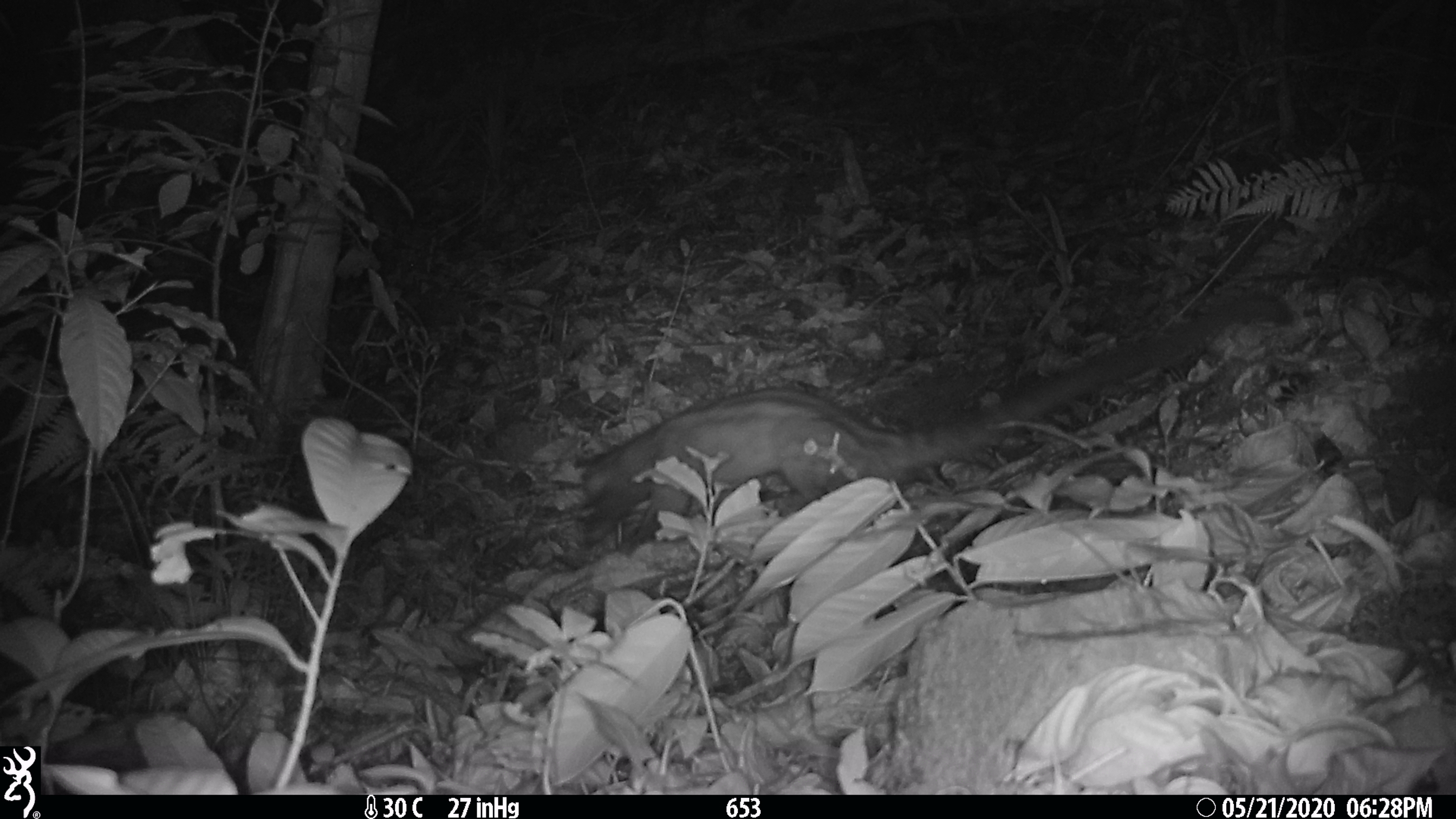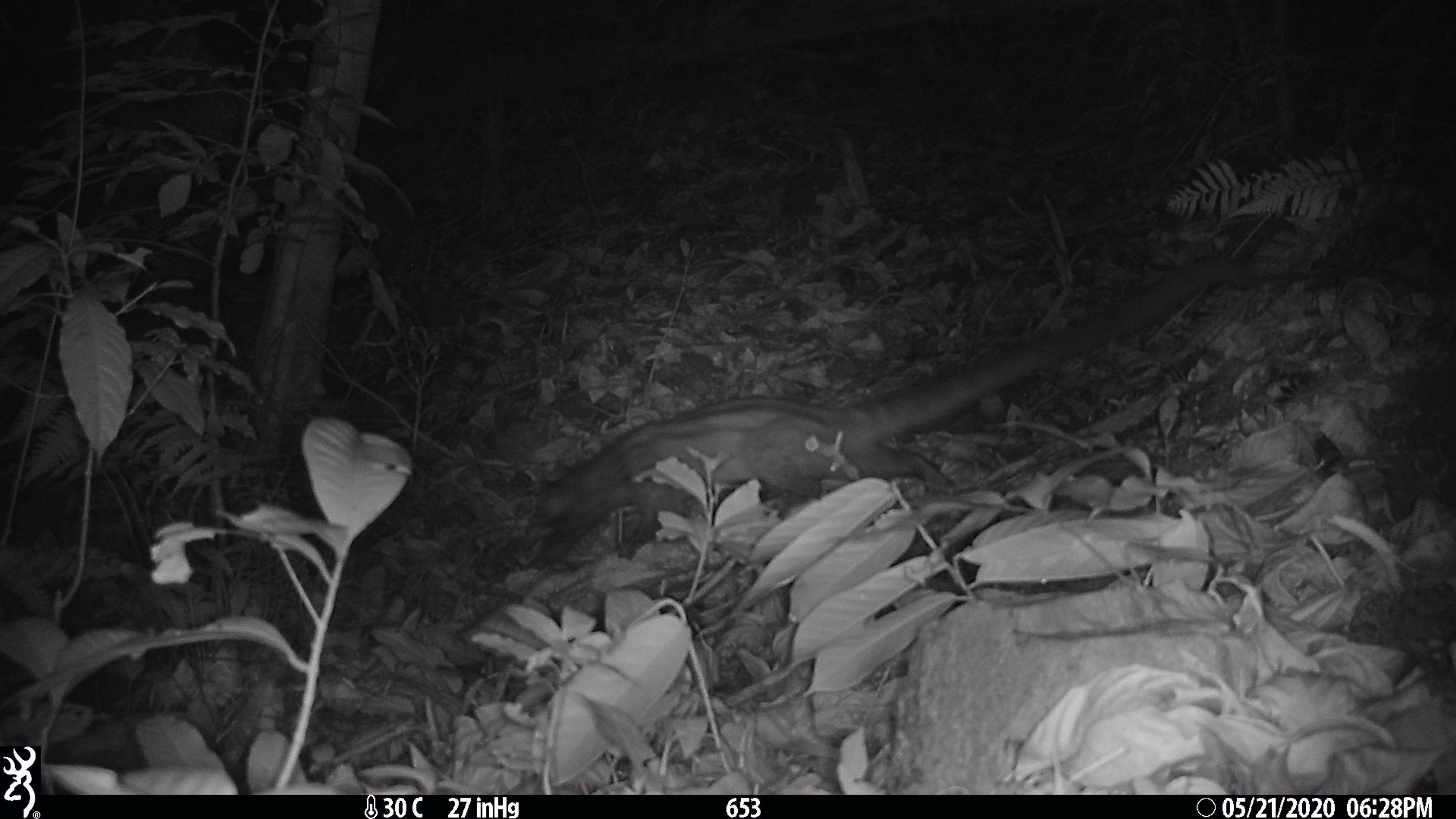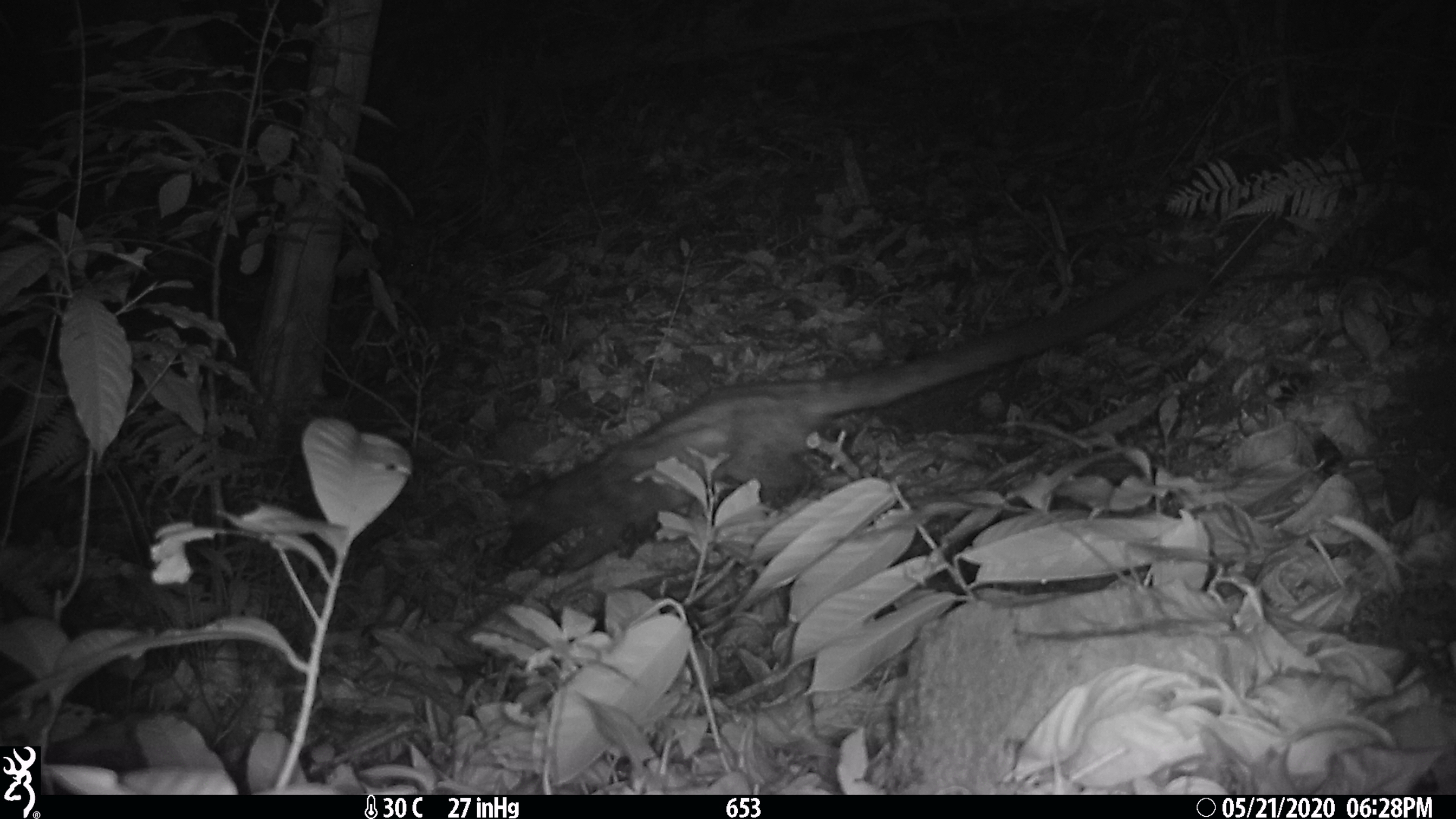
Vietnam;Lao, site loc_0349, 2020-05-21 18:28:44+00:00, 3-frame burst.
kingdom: Animalia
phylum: Chordata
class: Mammalia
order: Carnivora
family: Viverridae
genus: Paradoxurus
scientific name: Paradoxurus hermaphroditus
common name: common palm civet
Common palm civet (Paradoxurus hermaphroditus). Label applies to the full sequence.